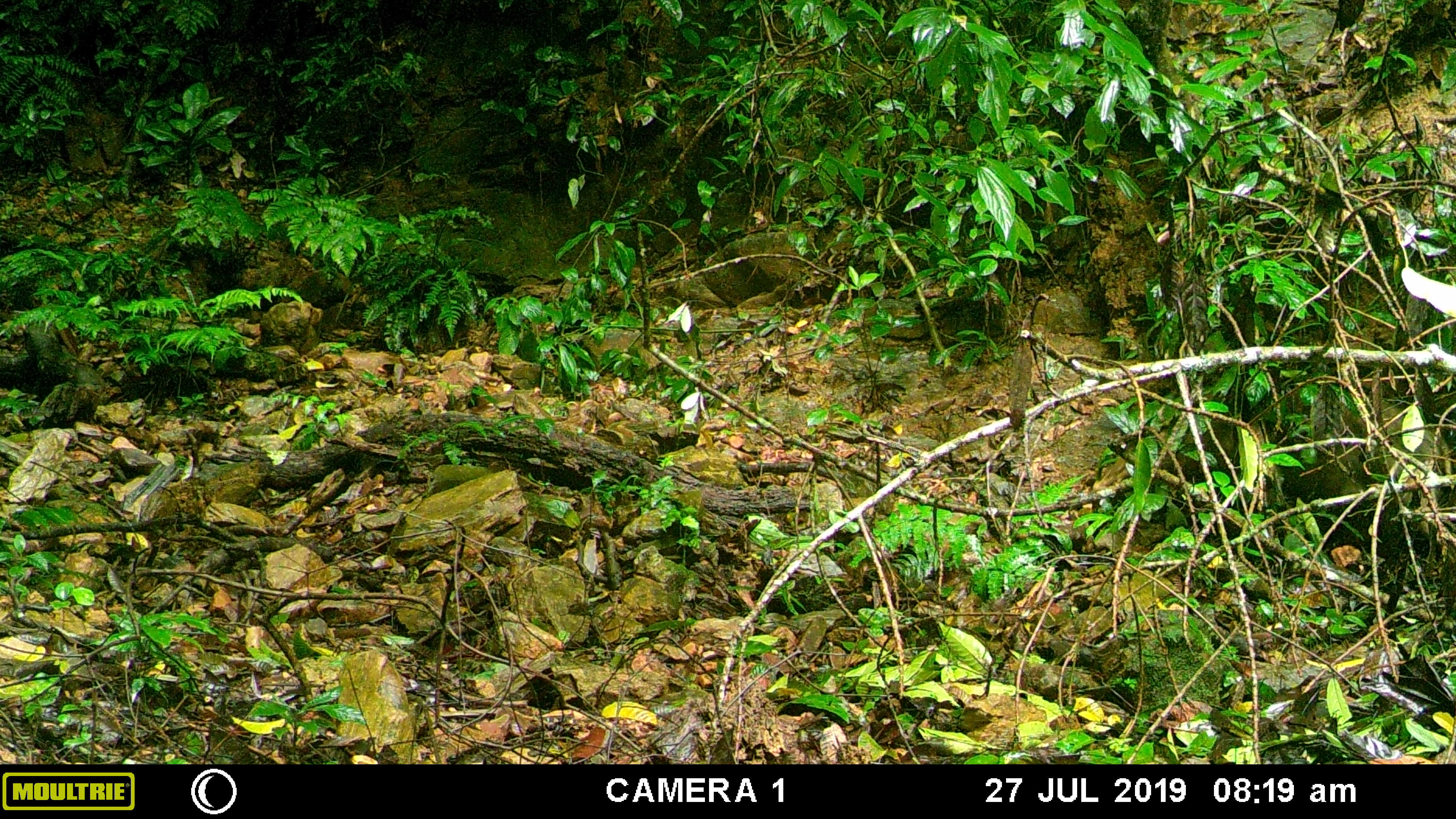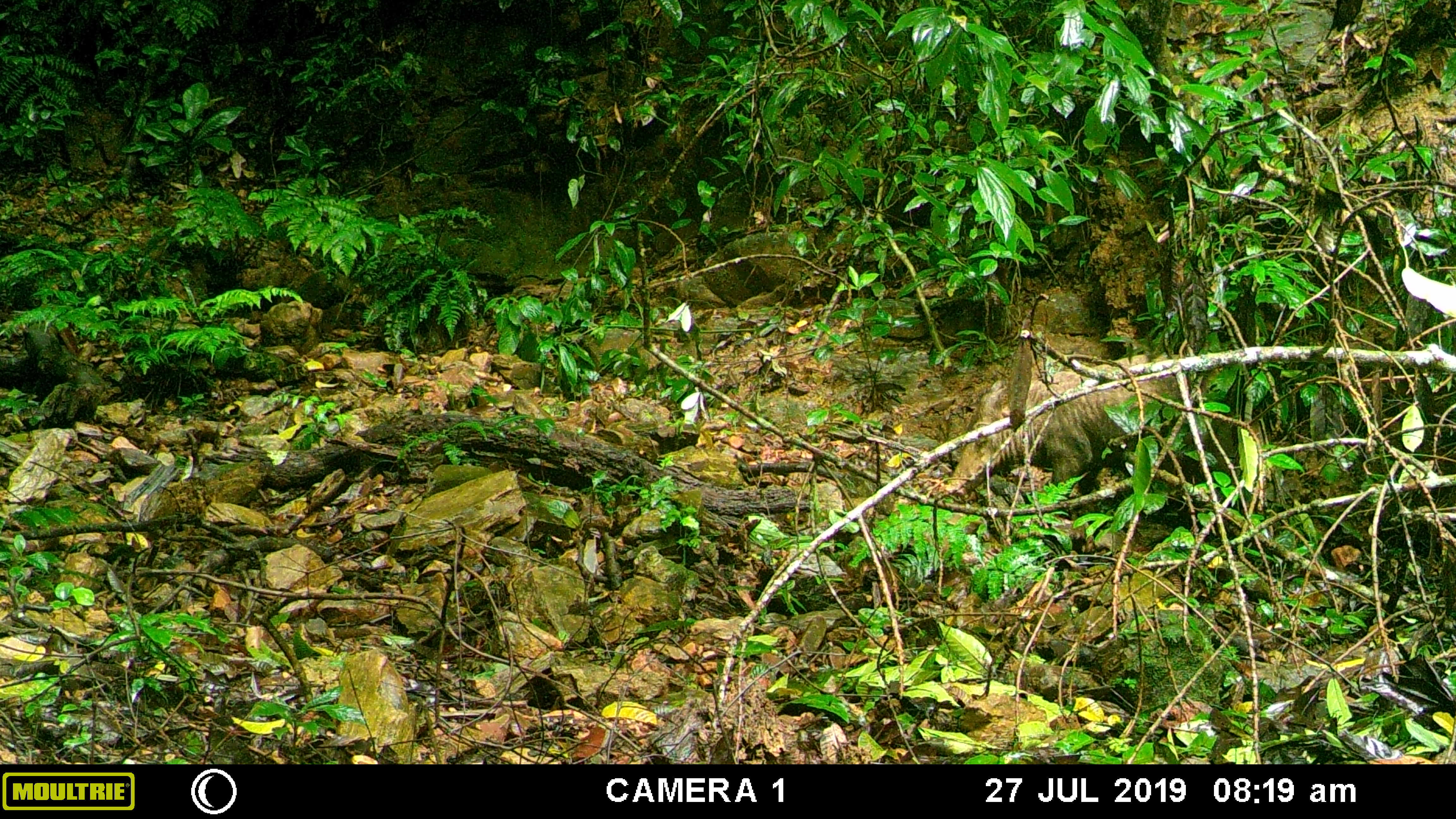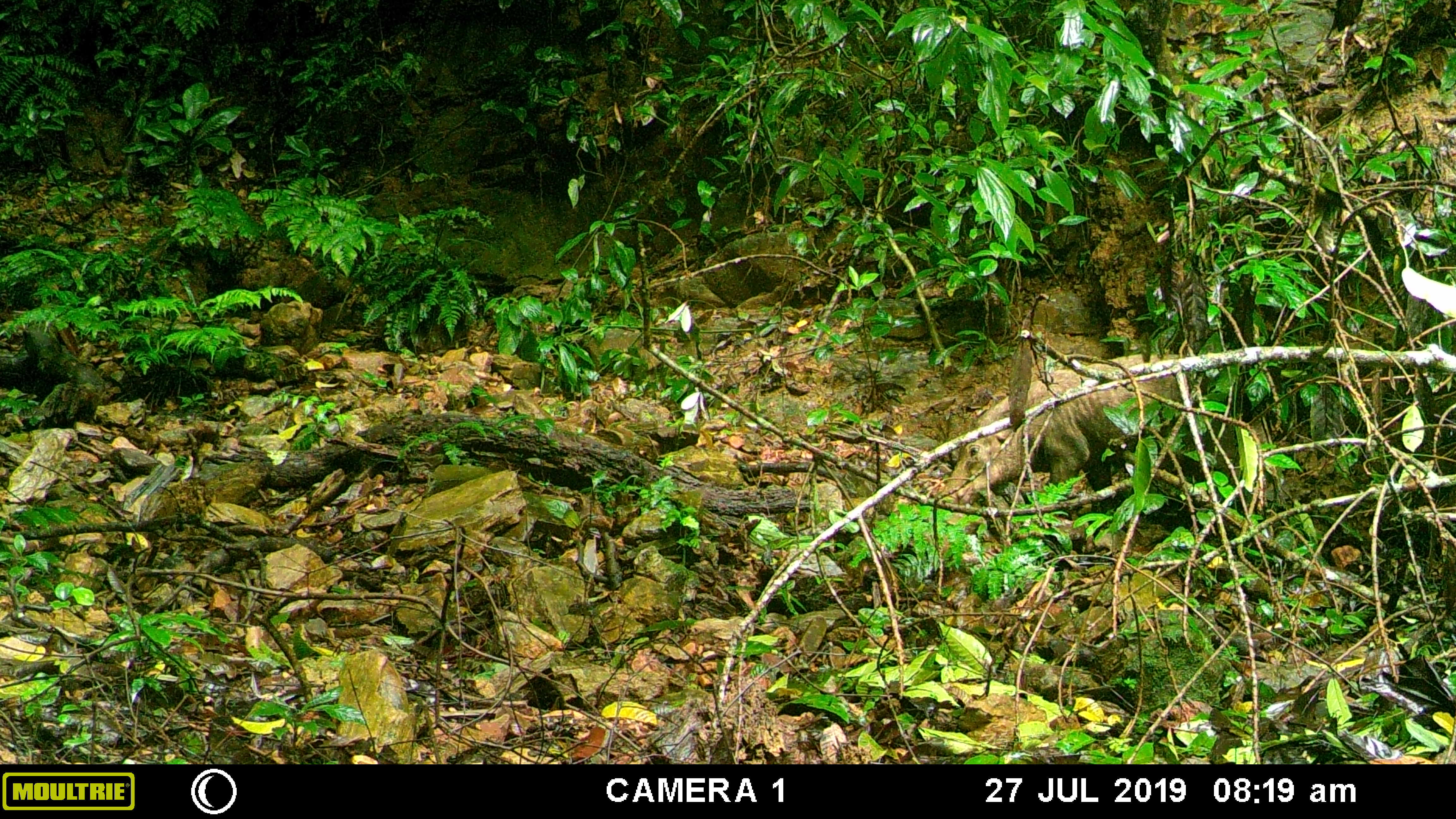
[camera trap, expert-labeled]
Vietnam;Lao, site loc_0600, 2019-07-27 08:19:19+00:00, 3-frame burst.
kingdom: Animalia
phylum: Chordata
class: Mammalia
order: Artiodactyla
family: Suidae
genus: Sus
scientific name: Sus scrofa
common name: eurasian wild pig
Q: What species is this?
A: Eurasian wild pig (Sus scrofa).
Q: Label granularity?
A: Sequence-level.